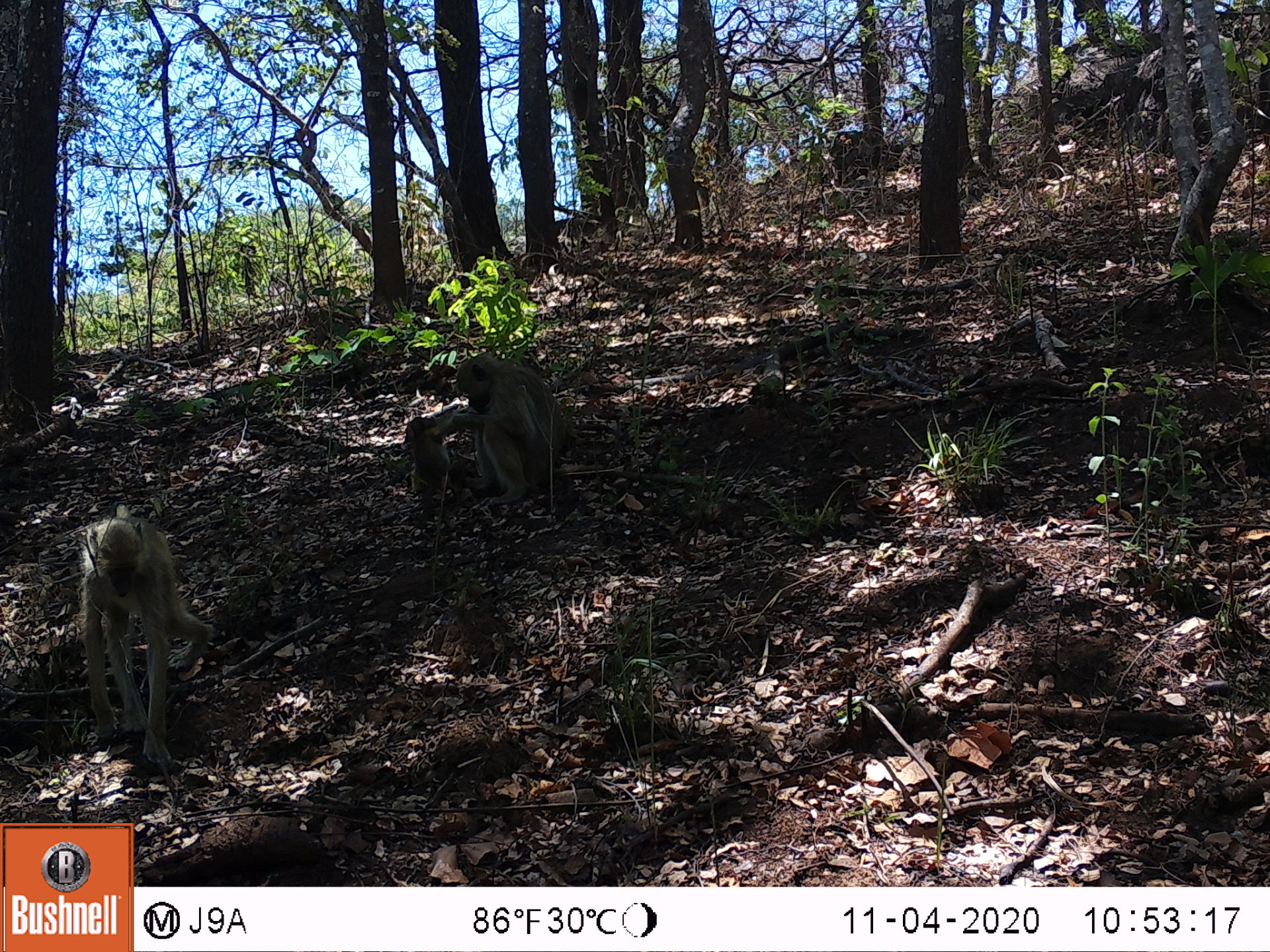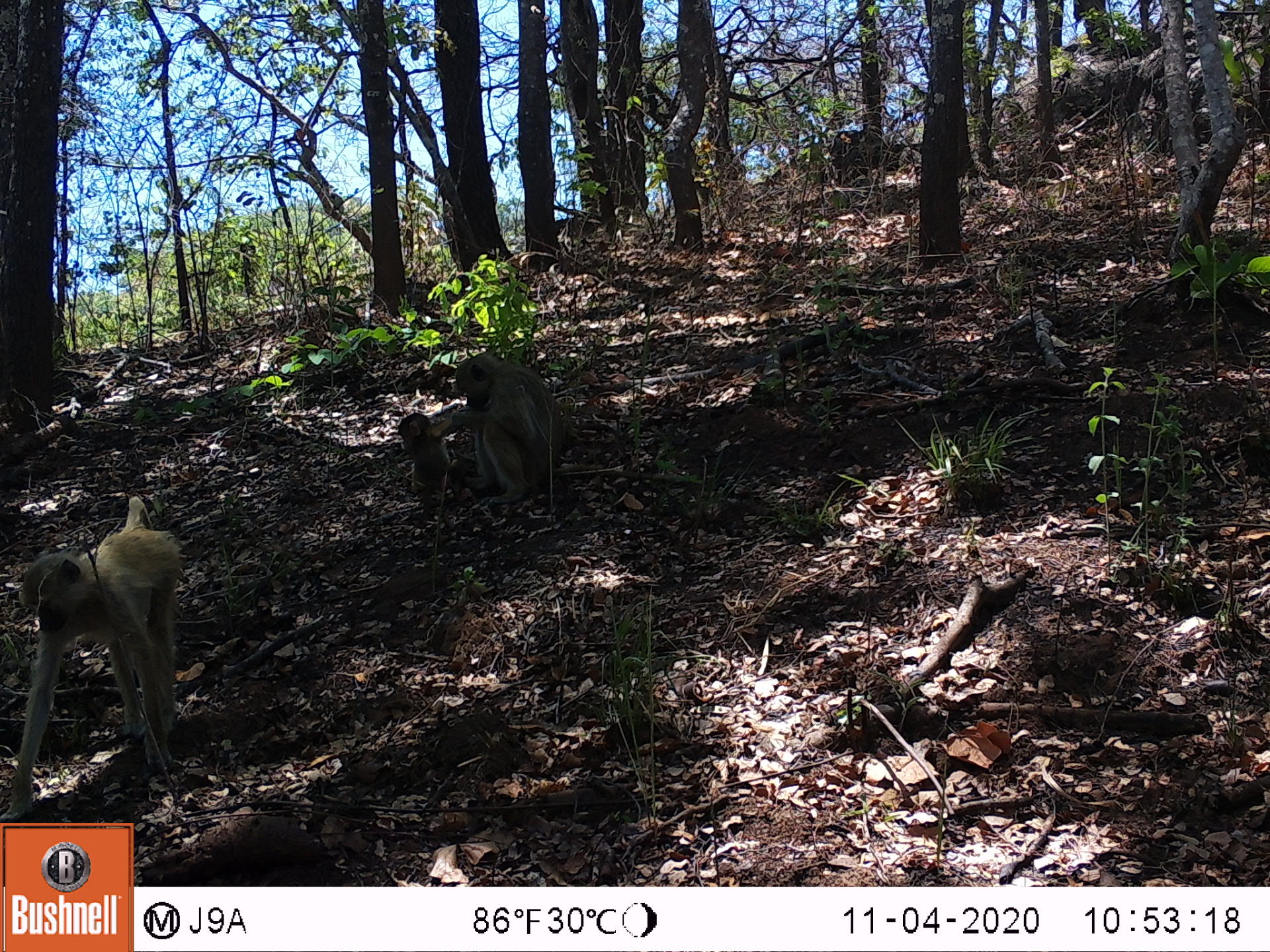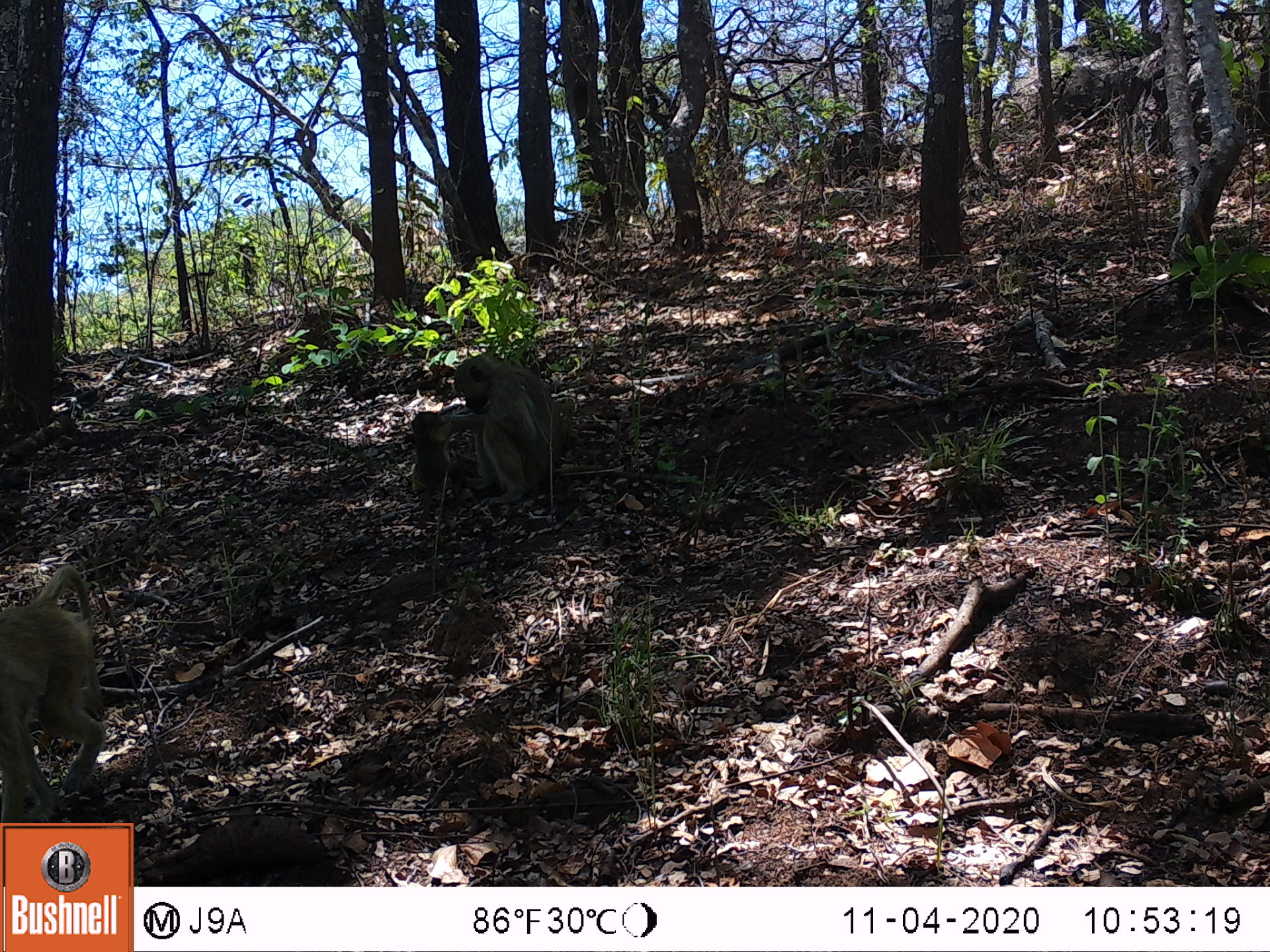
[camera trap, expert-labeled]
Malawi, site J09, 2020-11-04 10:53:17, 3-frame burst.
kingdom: Animalia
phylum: Chordata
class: Mammalia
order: Primates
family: Cercopithecidae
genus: Papio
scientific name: Papio cynocephalus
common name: yellow baboon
Yellow baboon (Papio cynocephalus), count 3.